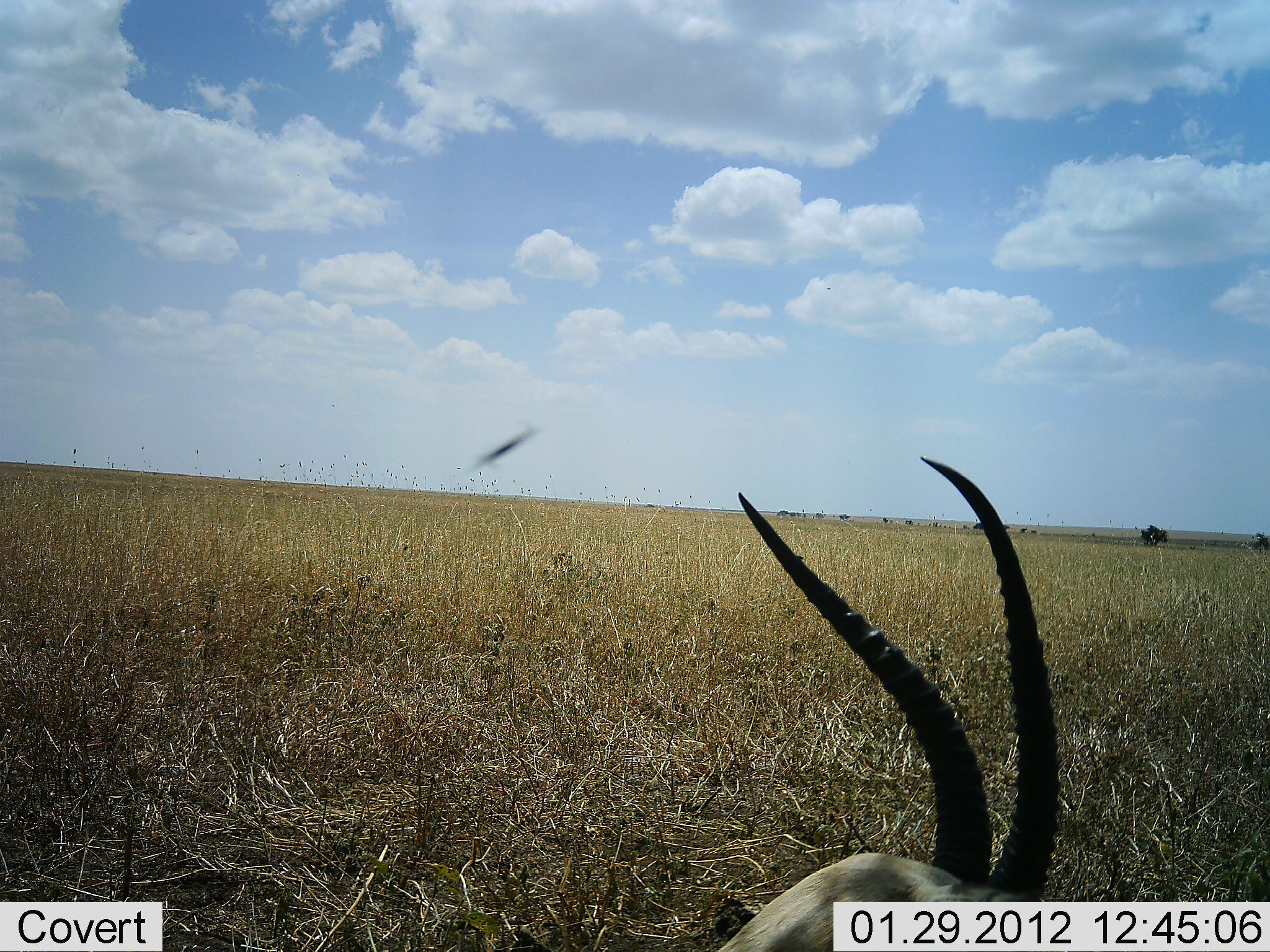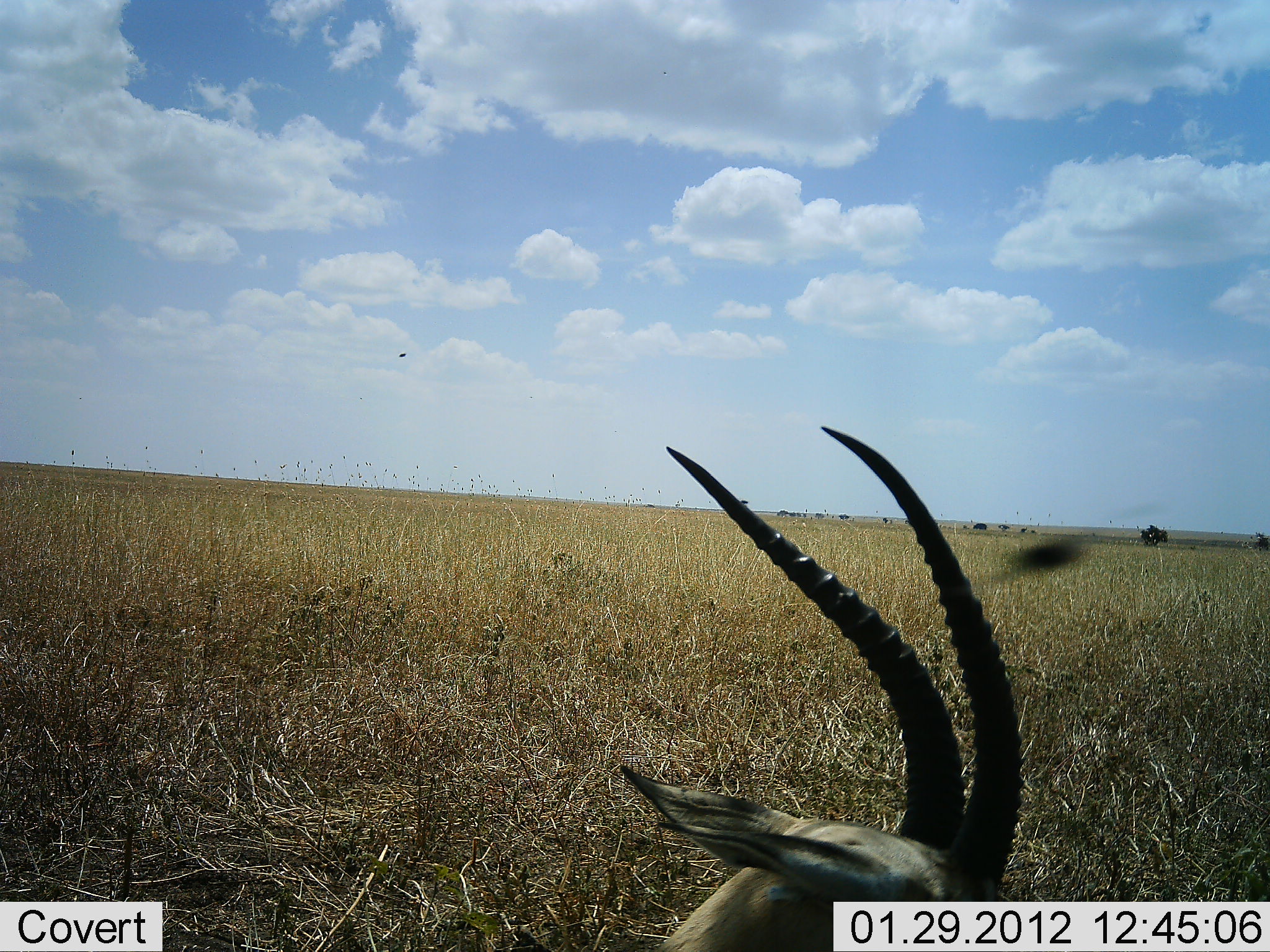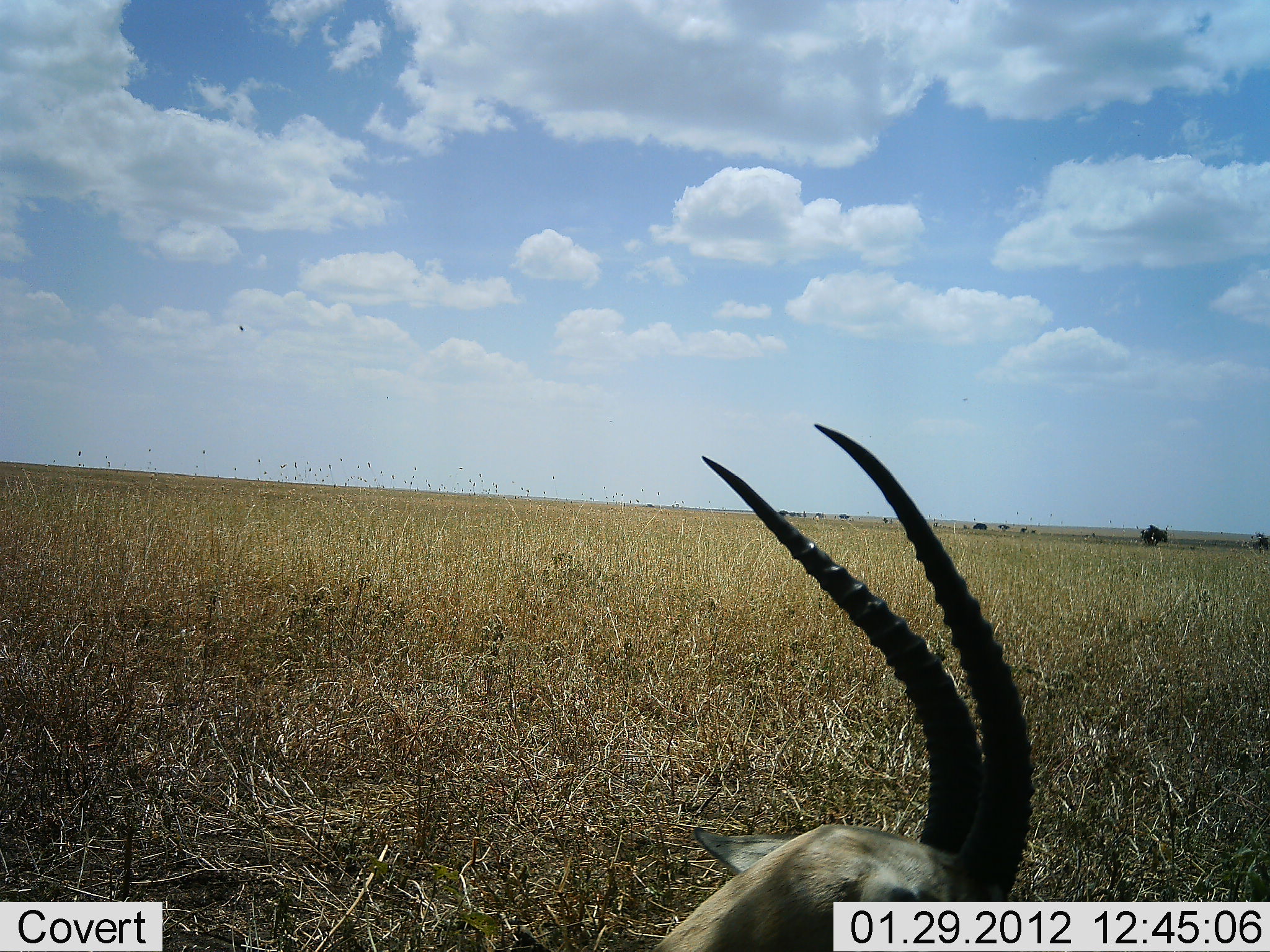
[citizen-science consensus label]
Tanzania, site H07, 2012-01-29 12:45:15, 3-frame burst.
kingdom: Animalia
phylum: Chordata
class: Mammalia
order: Artiodactyla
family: Bovidae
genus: Eudorcas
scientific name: Eudorcas thomsonii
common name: thomson's gazelle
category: gazellethomsons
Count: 1.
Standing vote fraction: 21%.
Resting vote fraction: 58%.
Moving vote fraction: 26%.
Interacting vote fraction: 0%.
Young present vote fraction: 0%.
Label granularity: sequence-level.